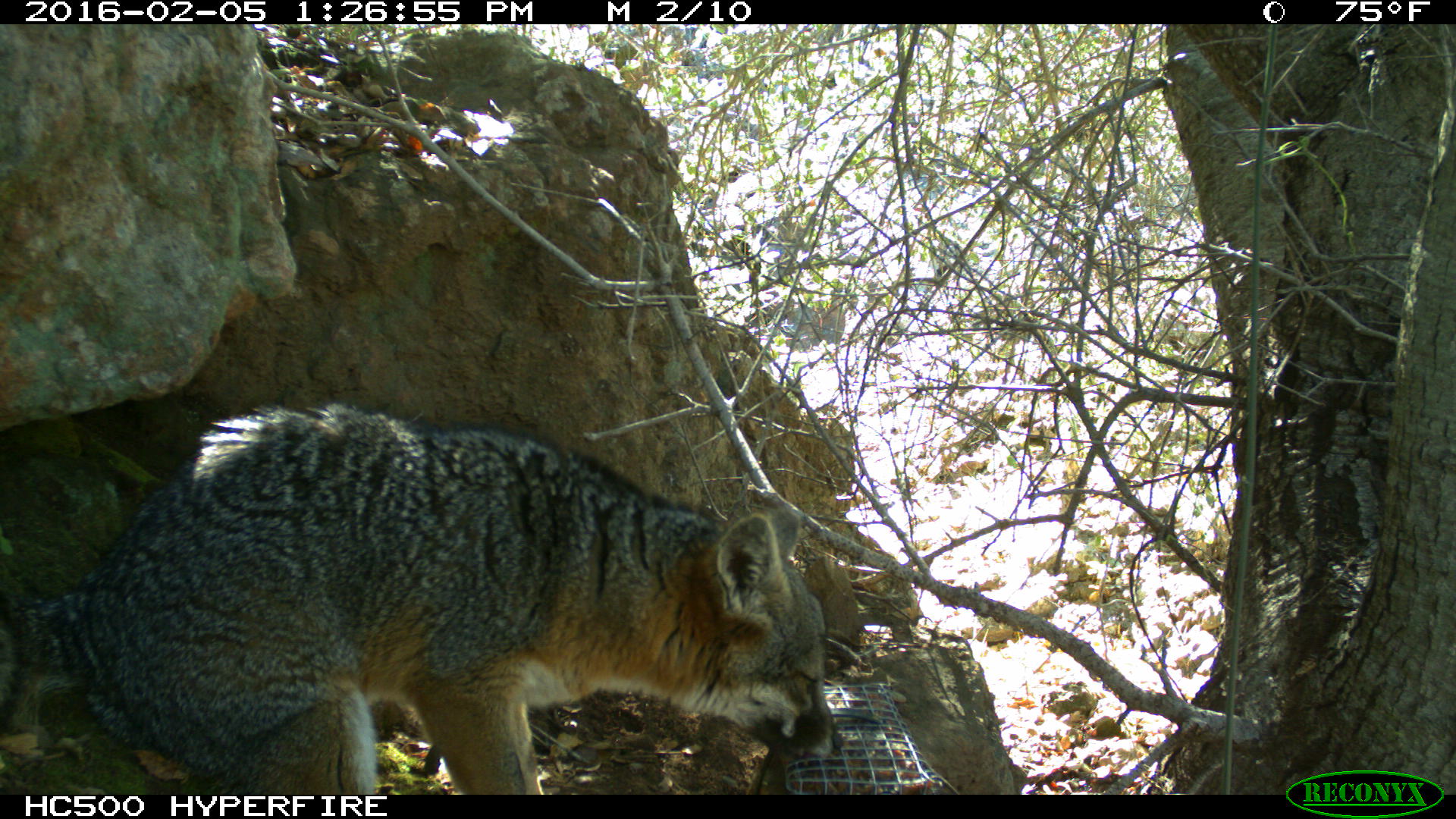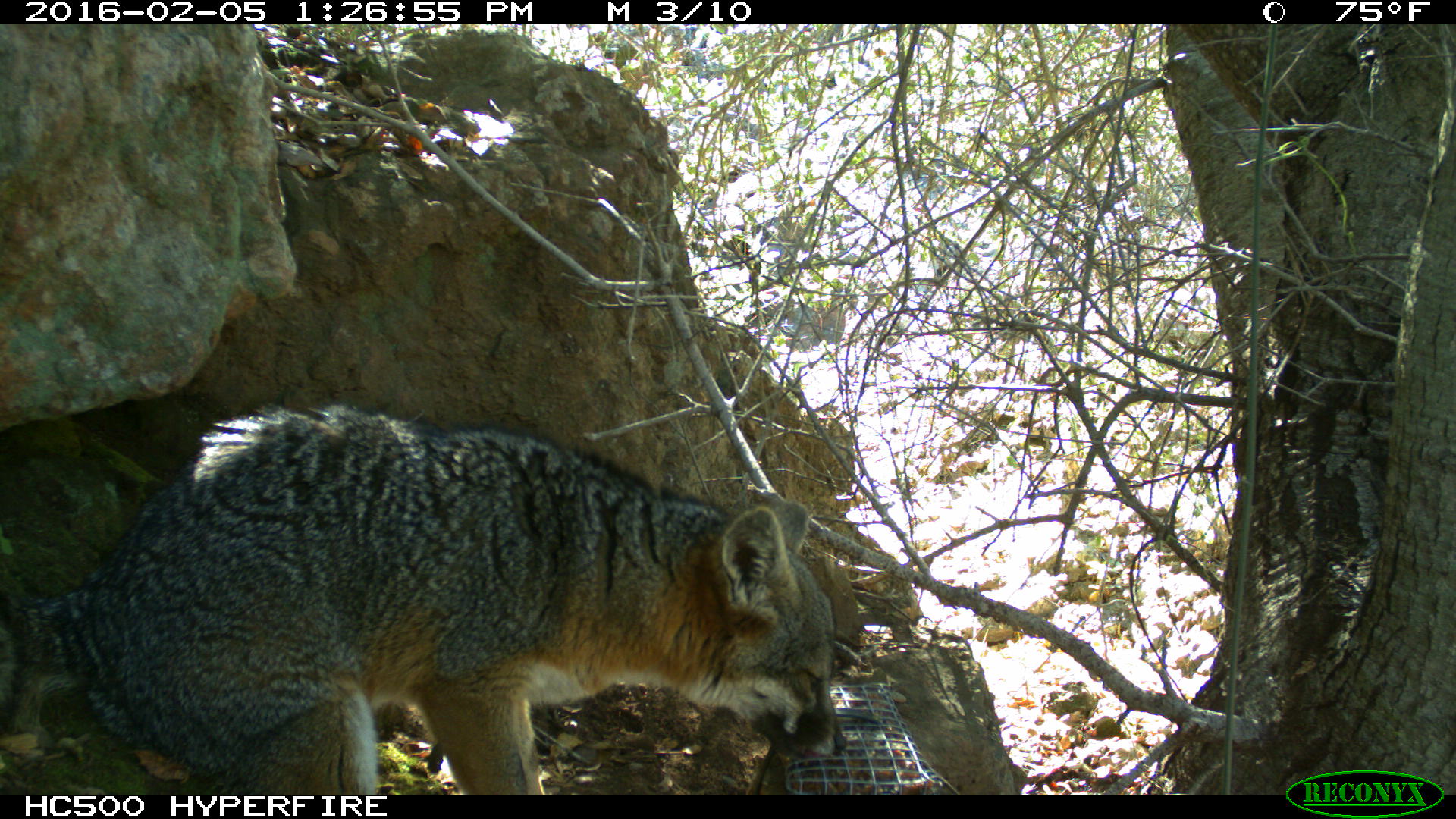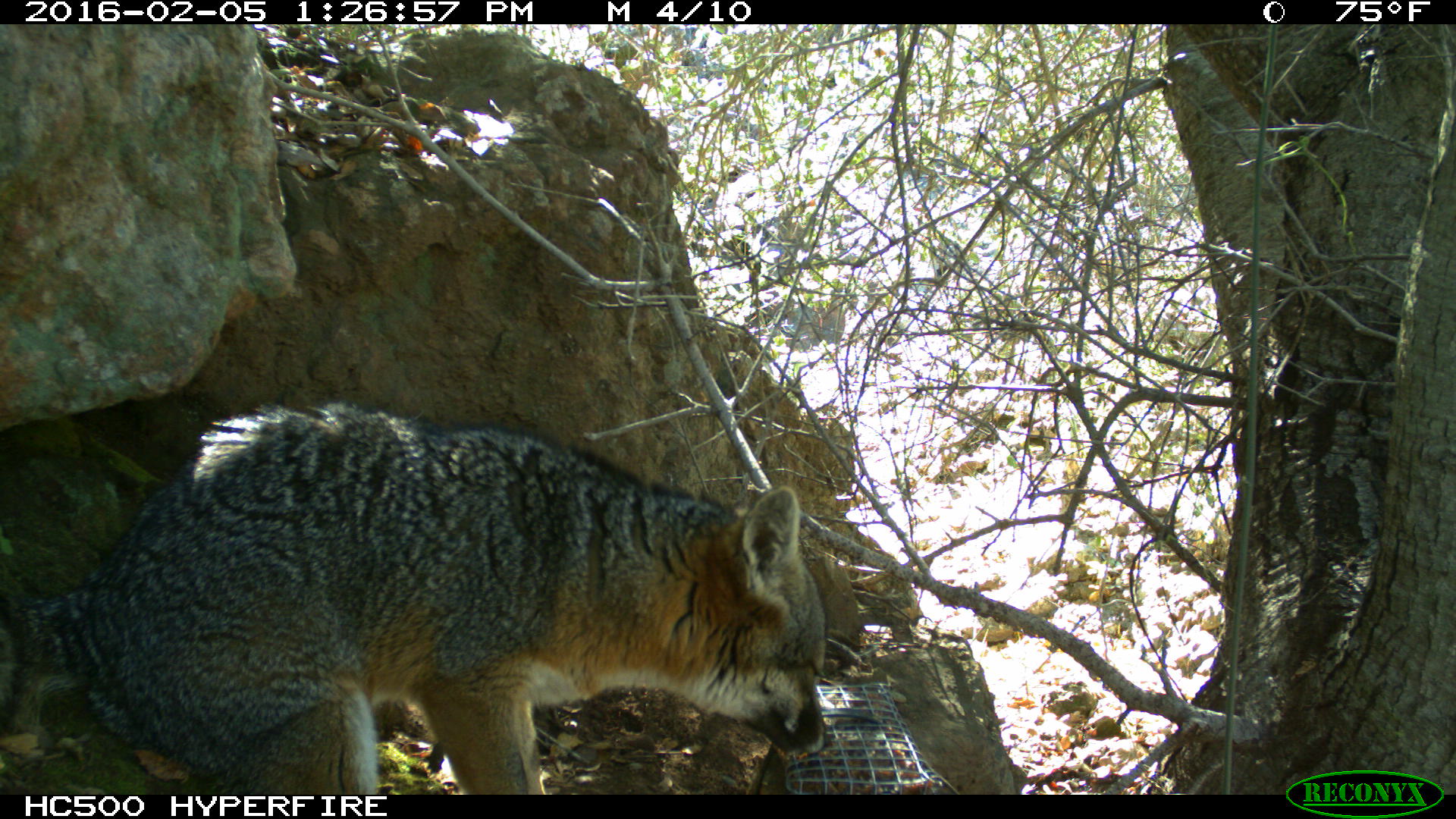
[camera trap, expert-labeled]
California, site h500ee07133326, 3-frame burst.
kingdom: Animalia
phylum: Chordata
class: Mammalia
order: Carnivora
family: Canidae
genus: Urocyon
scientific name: Urocyon littoralis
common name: island fox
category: fox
Fox (island fox) (Urocyon littoralis).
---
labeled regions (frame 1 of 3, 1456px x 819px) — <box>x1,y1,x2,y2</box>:
fox: <box>0,403,846,794</box>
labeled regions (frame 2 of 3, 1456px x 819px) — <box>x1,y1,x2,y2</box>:
fox: <box>0,404,845,794</box>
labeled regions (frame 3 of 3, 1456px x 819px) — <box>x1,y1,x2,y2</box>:
fox: <box>0,400,830,792</box>